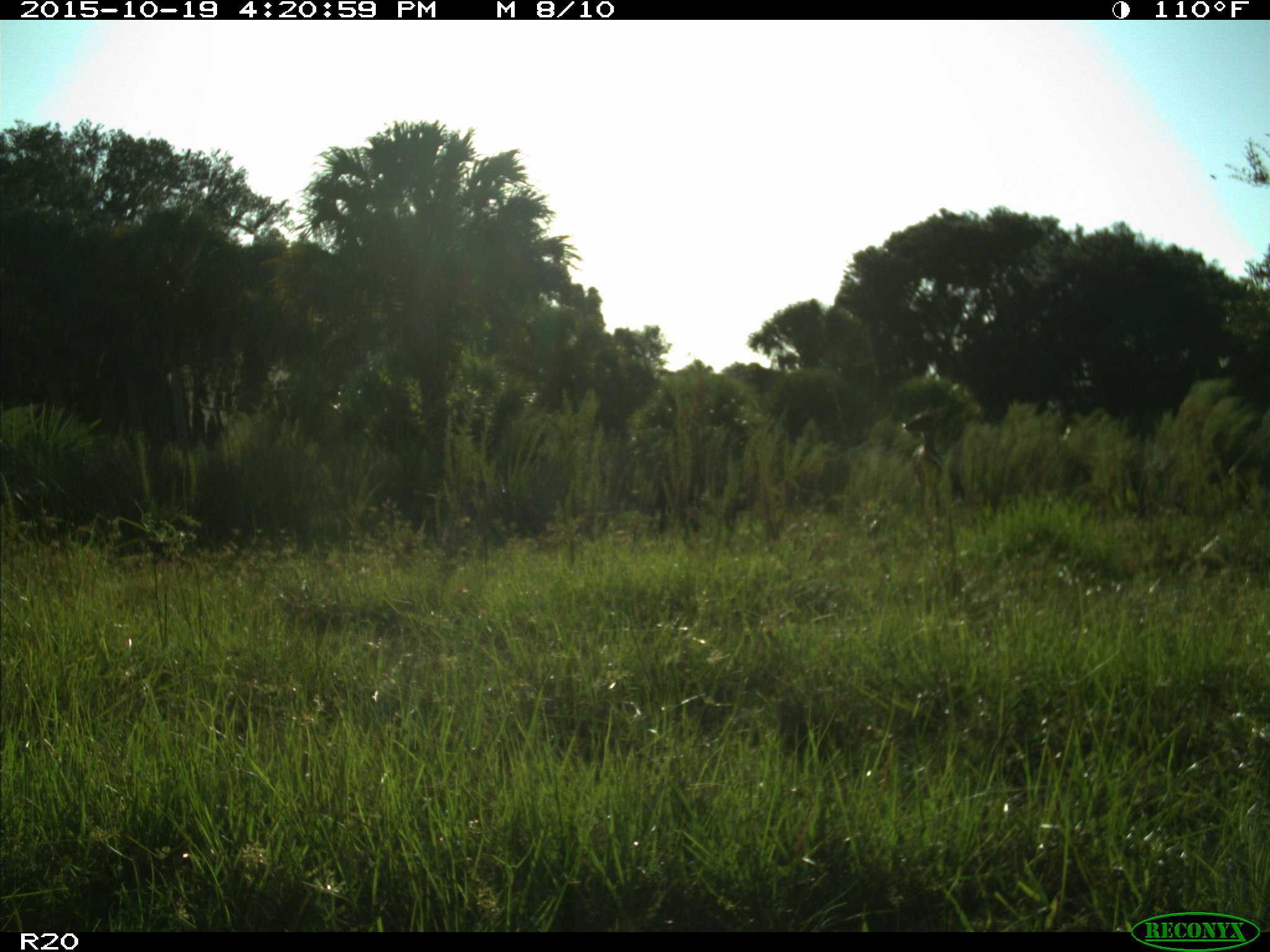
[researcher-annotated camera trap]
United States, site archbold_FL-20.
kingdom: Animalia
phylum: Chordata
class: Mammalia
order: Artiodactyla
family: Cervidae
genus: Odocoileus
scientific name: Odocoileus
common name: deer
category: unidentified deer